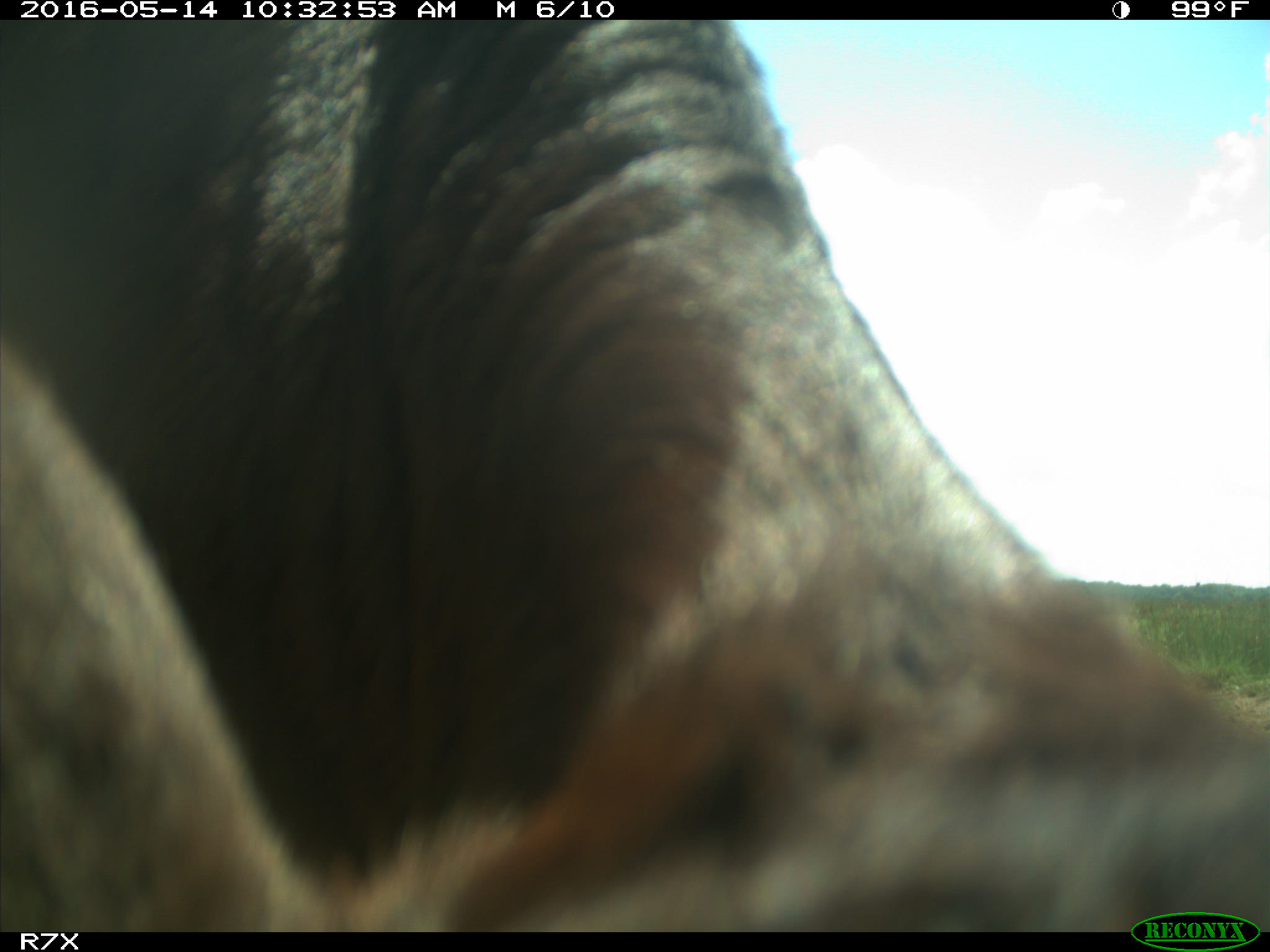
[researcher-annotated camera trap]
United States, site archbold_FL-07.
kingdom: Animalia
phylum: Chordata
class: Mammalia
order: Artiodactyla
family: Bovidae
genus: Bos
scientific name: Bos taurus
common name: domestic cow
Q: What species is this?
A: Bos taurus (domestic cow).